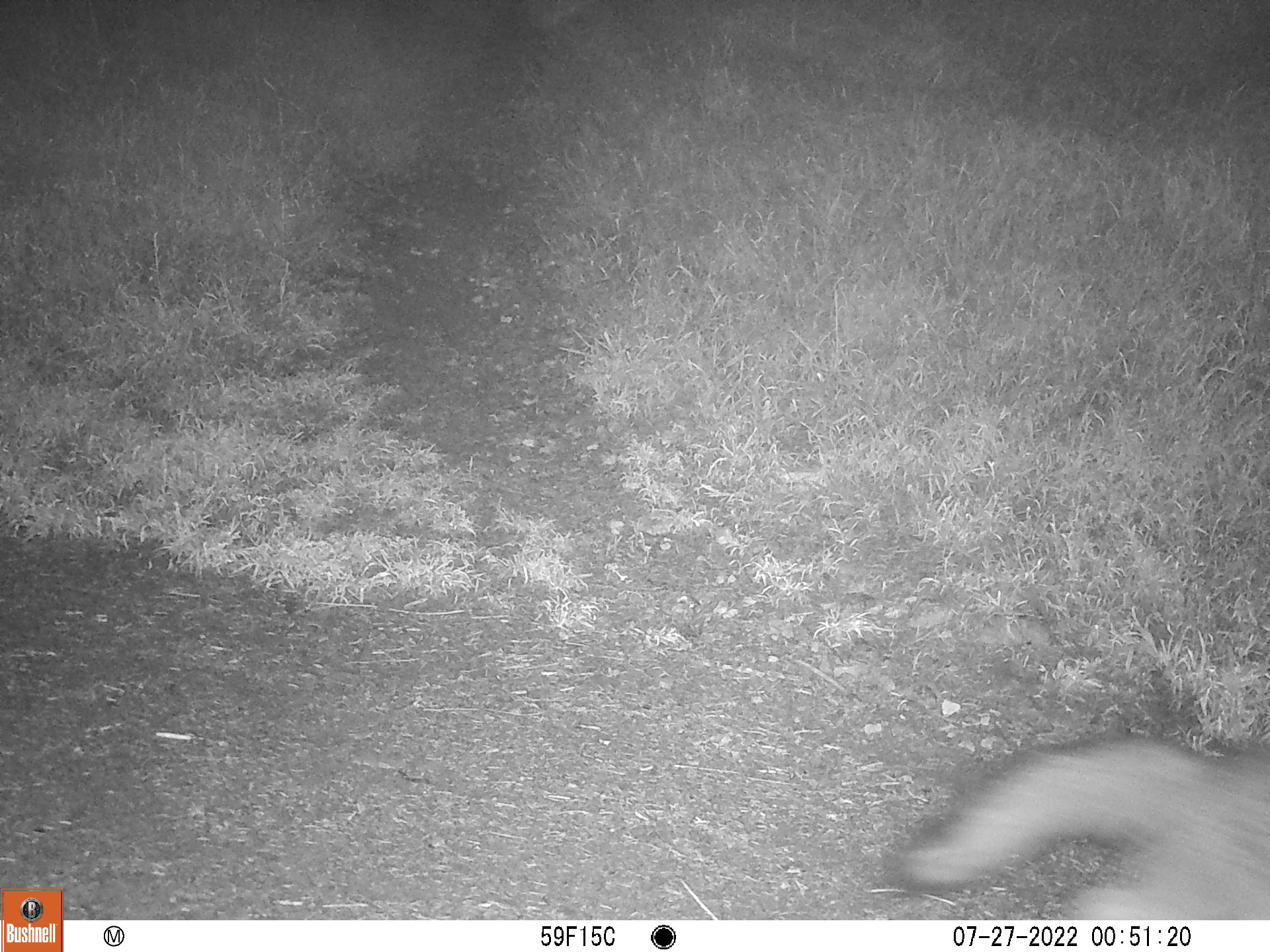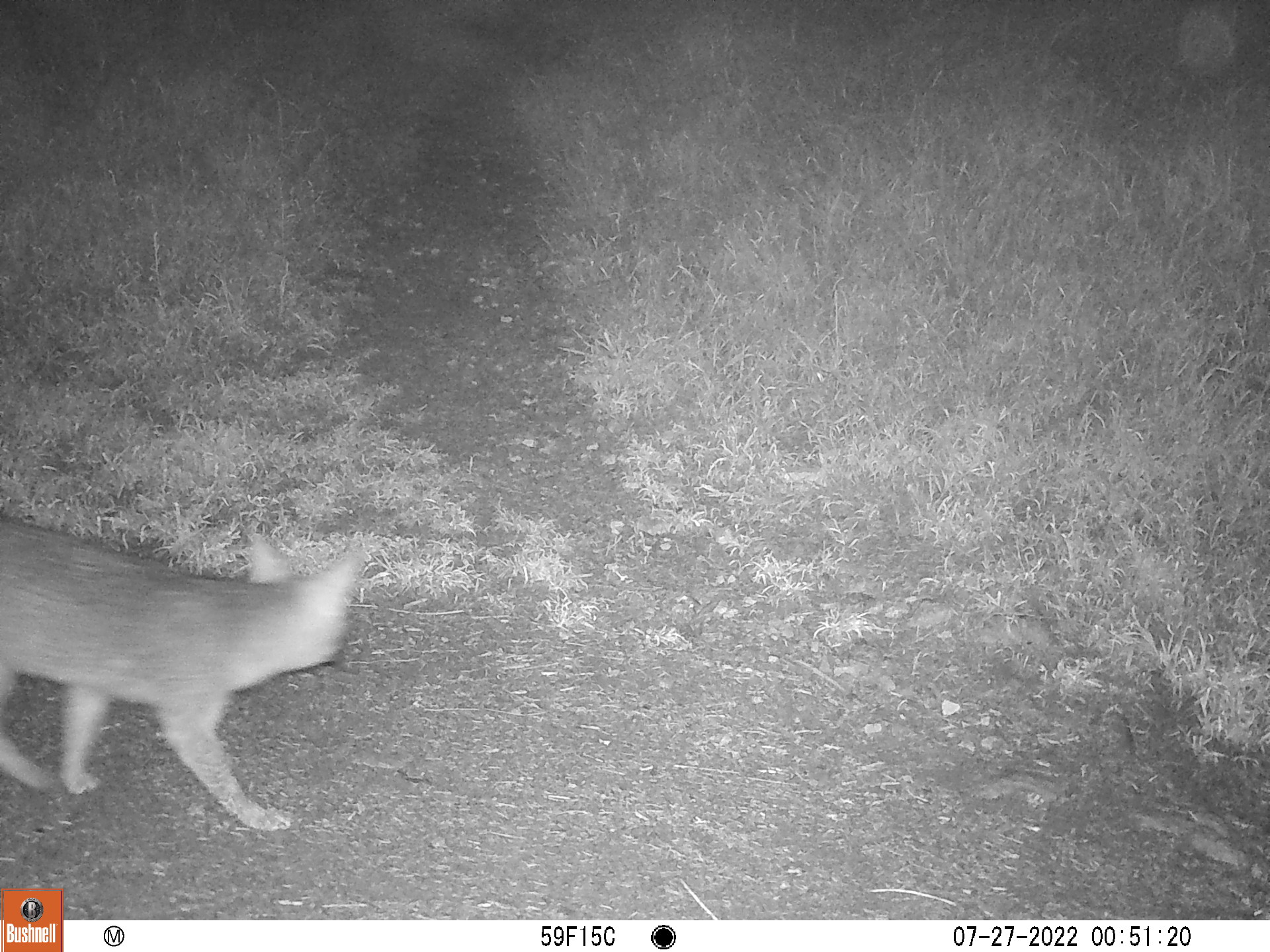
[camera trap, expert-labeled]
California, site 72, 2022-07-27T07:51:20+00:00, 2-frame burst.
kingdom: Animalia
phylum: Chordata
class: Mammalia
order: Carnivora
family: Canidae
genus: Urocyon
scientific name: Urocyon cinereoargenteus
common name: gray fox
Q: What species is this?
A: Gray fox (Urocyon cinereoargenteus).